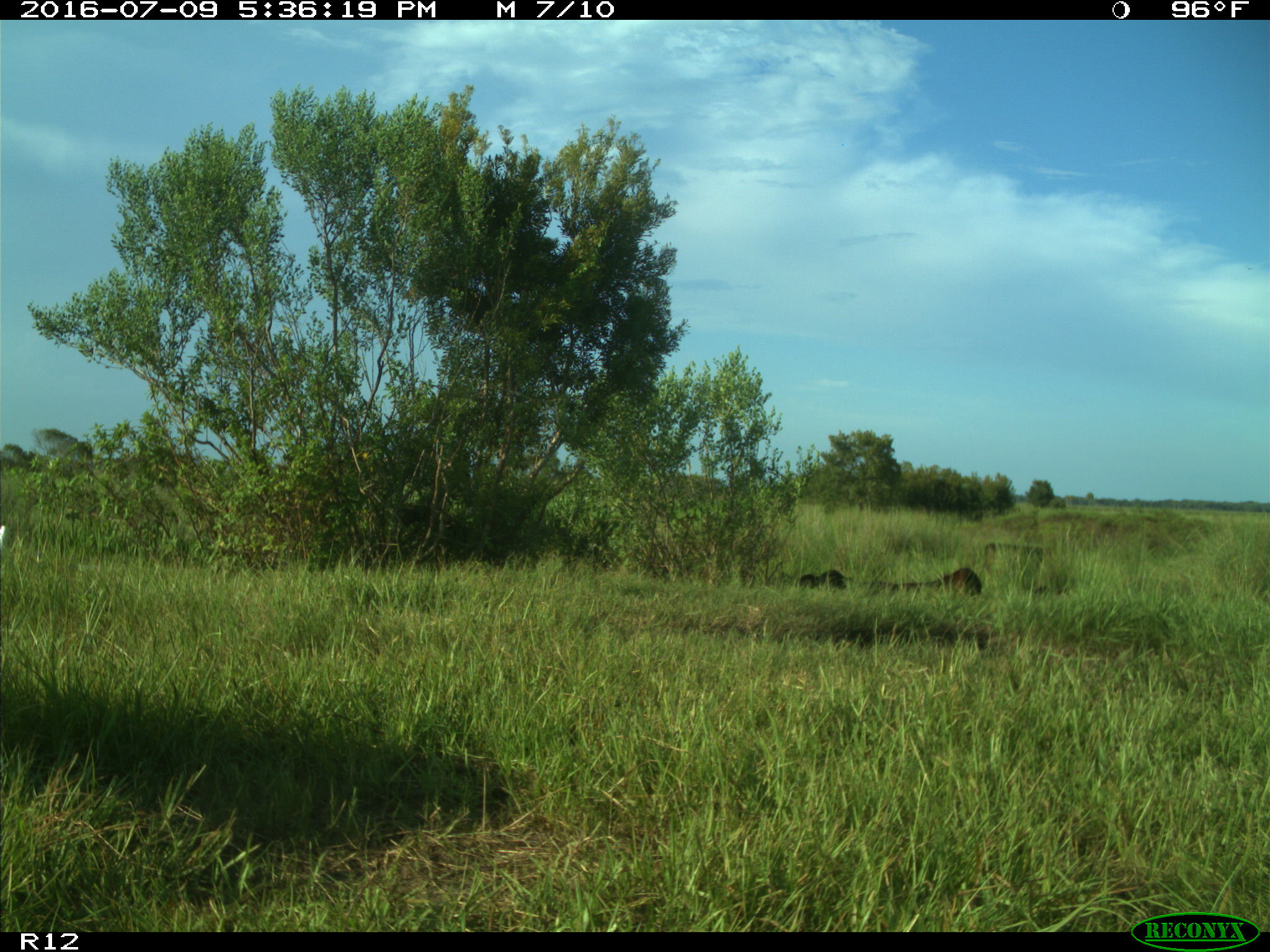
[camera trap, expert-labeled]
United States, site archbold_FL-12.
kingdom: Animalia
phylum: Chordata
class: Mammalia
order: Artiodactyla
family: Bovidae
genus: Bos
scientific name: Bos taurus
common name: domestic cow